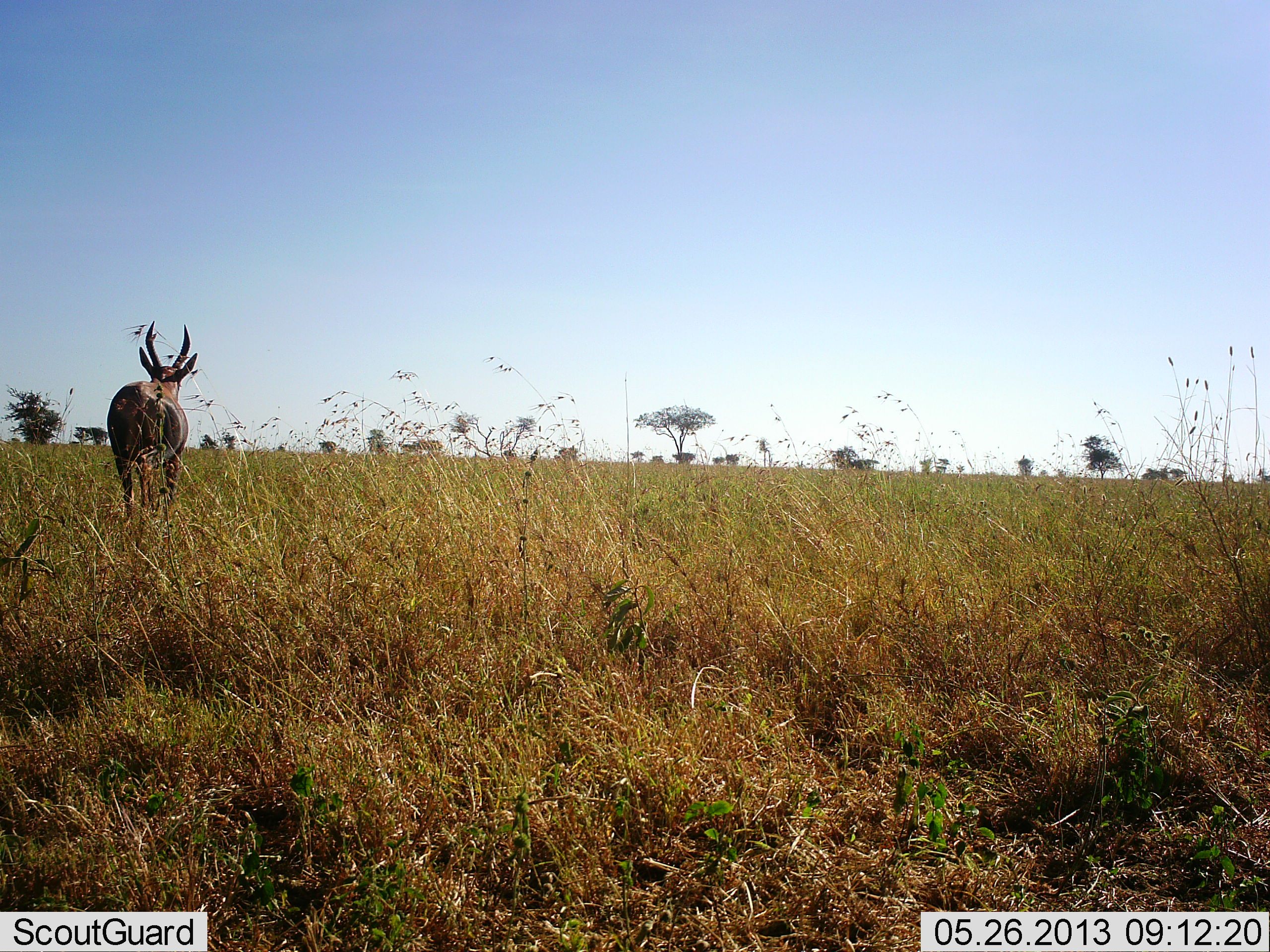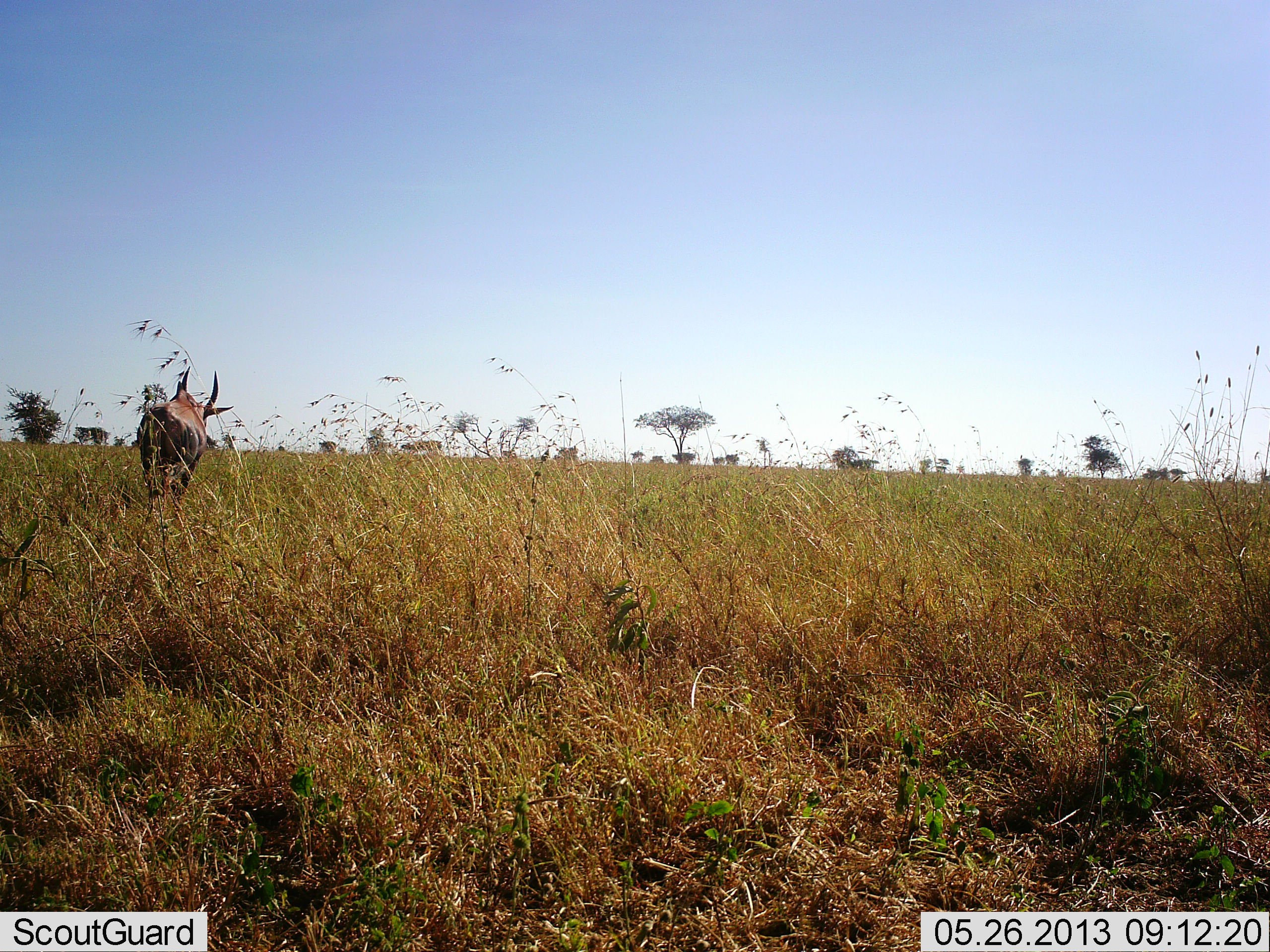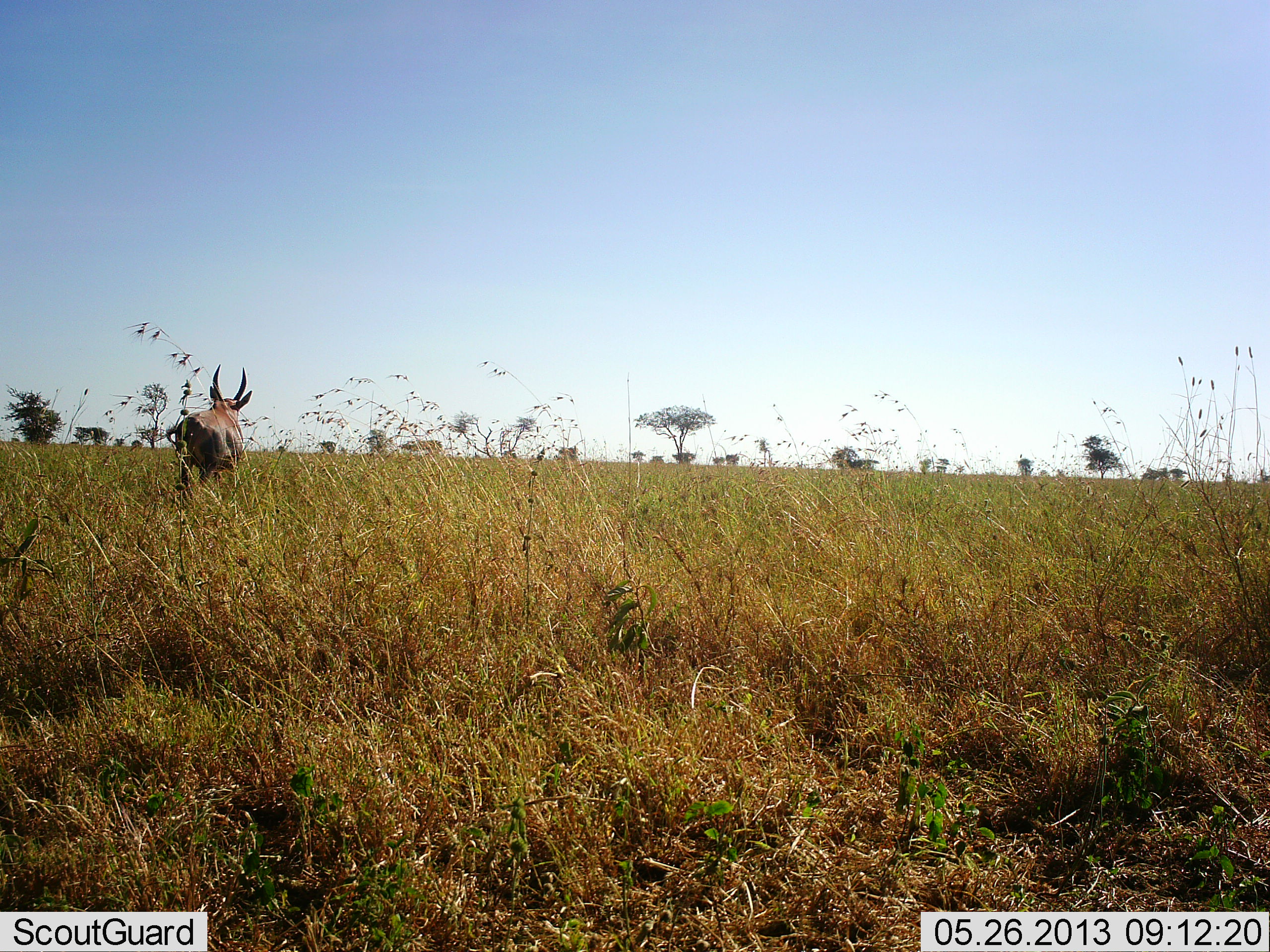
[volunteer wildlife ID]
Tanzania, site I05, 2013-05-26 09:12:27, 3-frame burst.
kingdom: Animalia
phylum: Chordata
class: Mammalia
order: Artiodactyla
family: Bovidae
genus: Damaliscus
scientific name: Damaliscus lunatus jimela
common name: topi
Topi (Damaliscus lunatus jimela), count 1. Behavior (volunteer vote fractions): standing 9%, resting 0%, moving 100%, interacting 0%. Young present (vote fraction): 0%. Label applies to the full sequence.